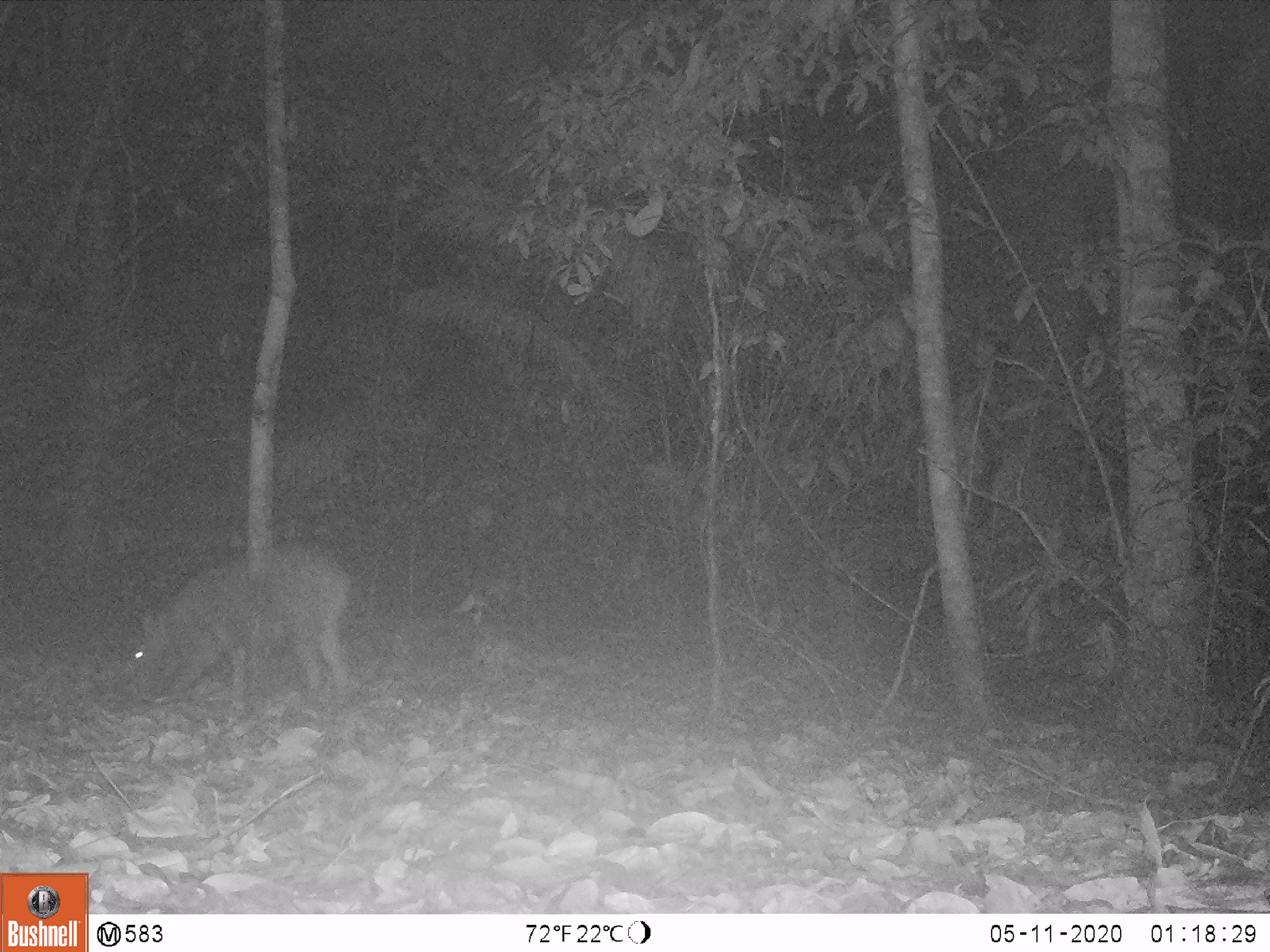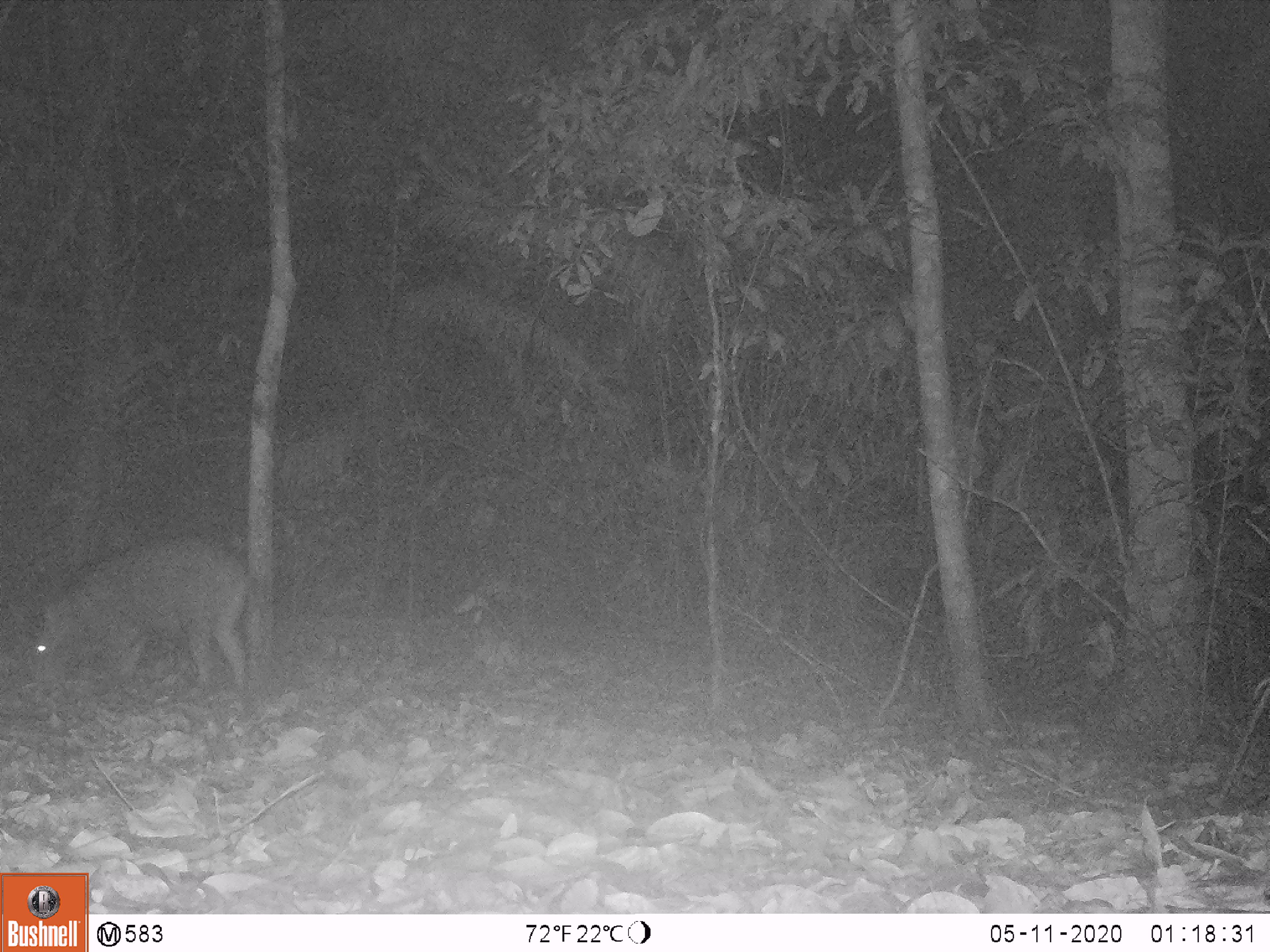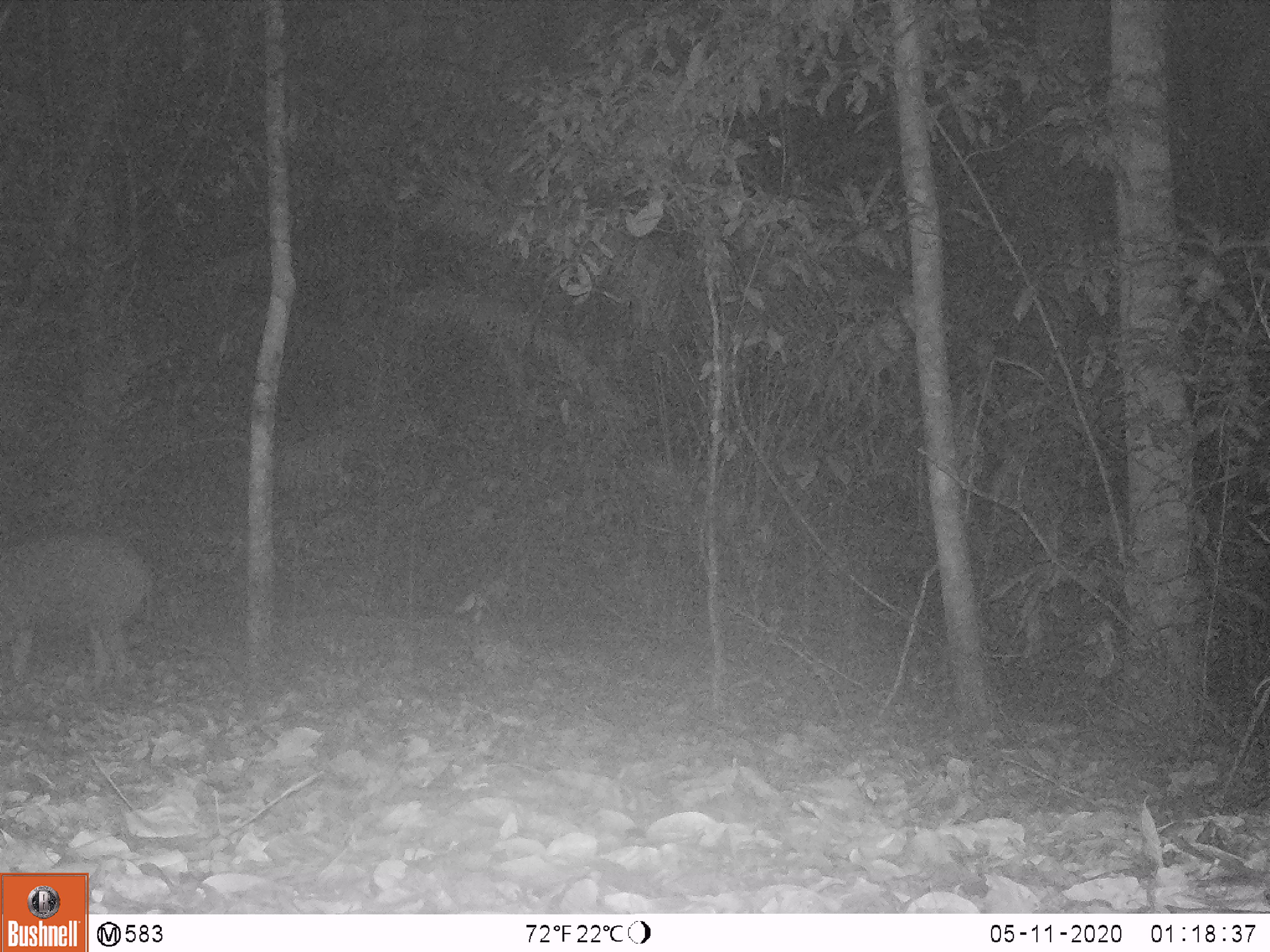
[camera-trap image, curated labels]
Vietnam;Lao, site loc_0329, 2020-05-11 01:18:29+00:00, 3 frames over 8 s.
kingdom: Animalia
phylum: Chordata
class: Mammalia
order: Artiodactyla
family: Suidae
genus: Sus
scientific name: Sus scrofa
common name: eurasian wild pig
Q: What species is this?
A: Eurasian wild pig (Sus scrofa).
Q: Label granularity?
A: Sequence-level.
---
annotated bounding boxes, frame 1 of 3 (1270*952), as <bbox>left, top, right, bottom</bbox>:
eurasian wild pig: <bbox>125, 543, 351, 700</bbox>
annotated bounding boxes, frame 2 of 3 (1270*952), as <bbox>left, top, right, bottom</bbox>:
eurasian wild pig: <bbox>27, 533, 250, 692</bbox>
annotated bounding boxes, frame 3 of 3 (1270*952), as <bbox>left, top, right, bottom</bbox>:
eurasian wild pig: <bbox>0, 531, 156, 689</bbox>